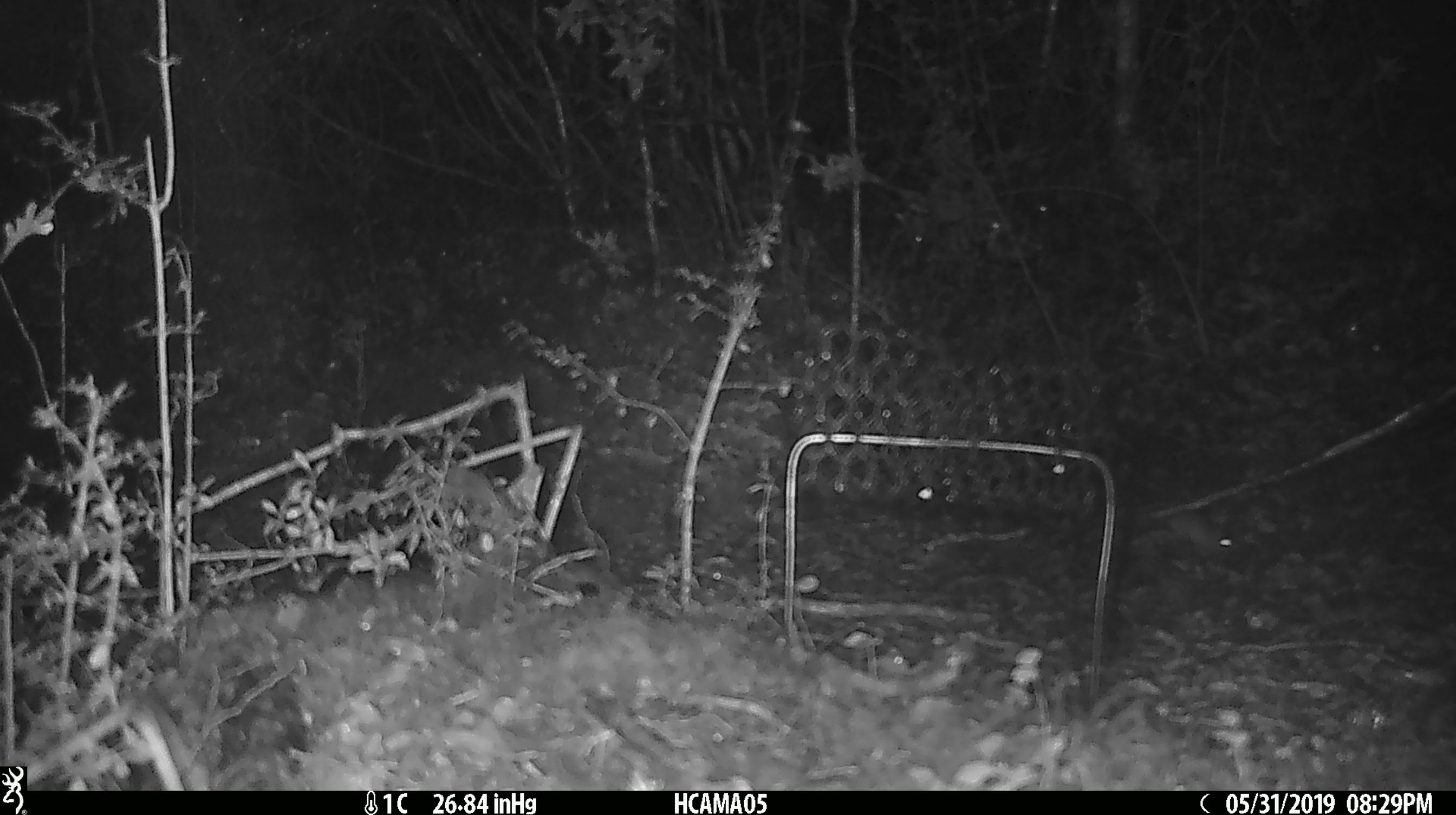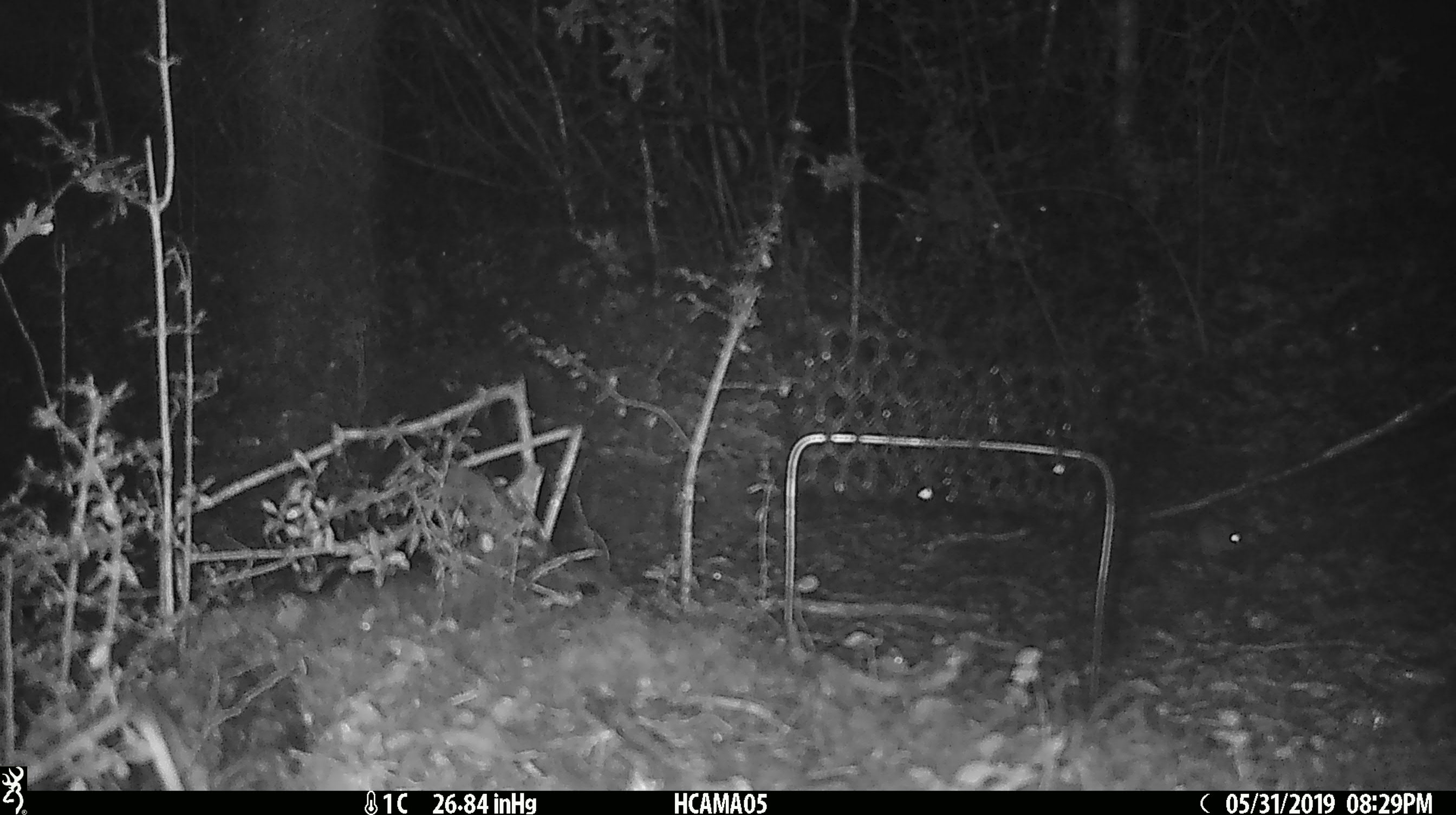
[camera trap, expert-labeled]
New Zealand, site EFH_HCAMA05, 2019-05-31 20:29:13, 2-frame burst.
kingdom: Animalia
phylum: Chordata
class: Mammalia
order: Rodentia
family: Muridae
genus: Mus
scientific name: Mus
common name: mouse